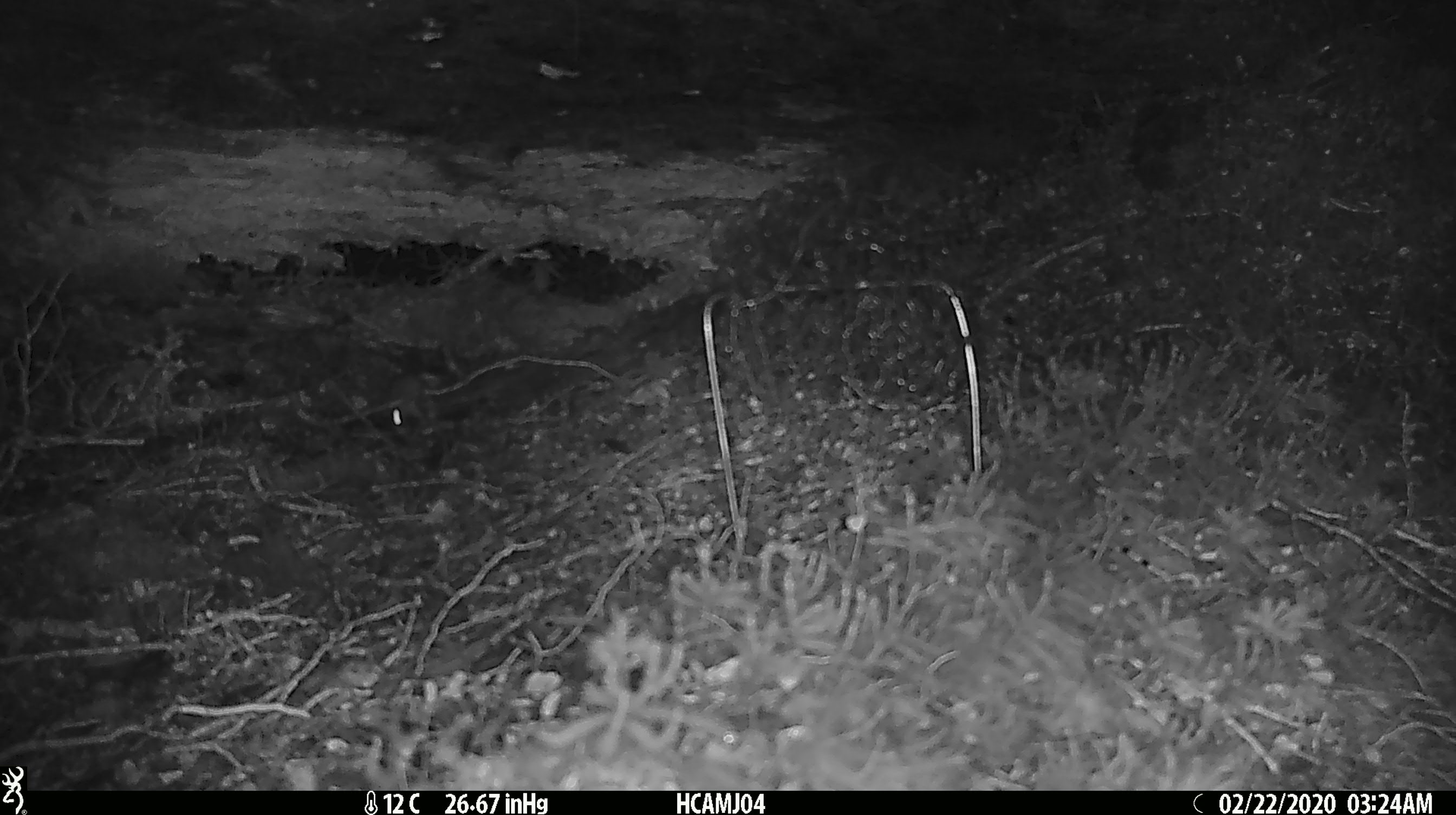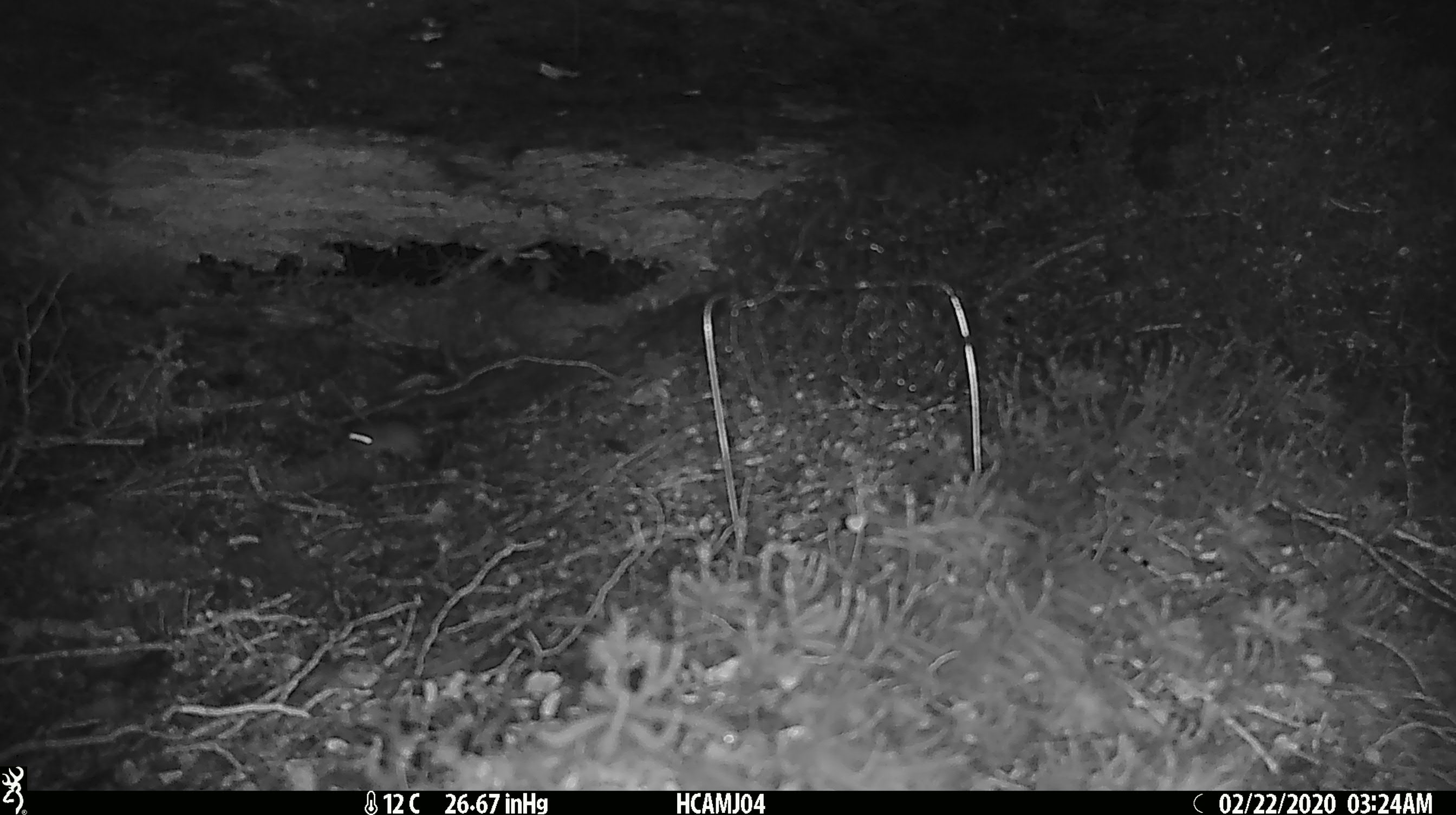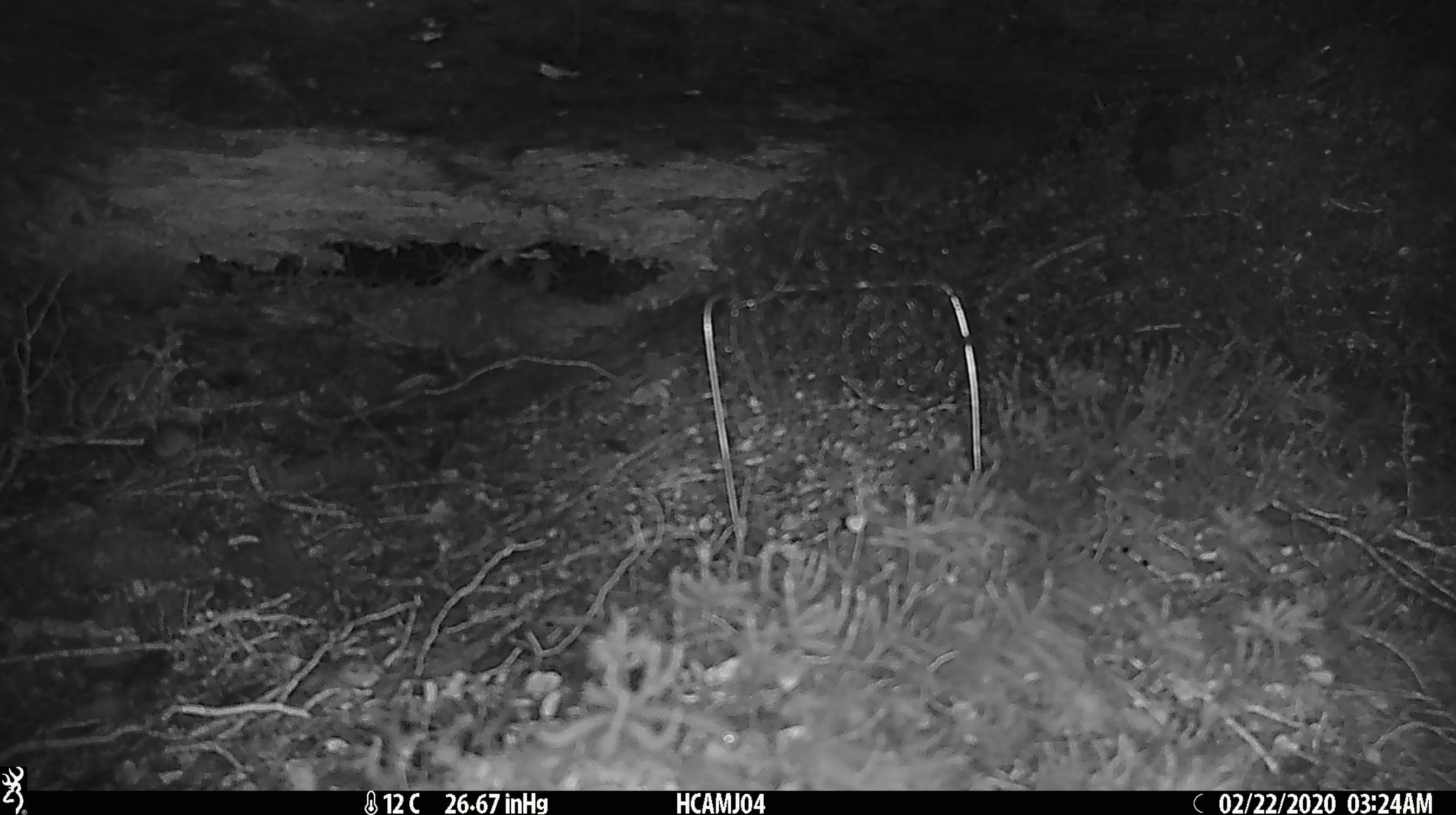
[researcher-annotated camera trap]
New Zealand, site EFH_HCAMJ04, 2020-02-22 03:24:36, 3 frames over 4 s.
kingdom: Animalia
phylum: Chordata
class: Mammalia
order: Rodentia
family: Muridae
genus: Mus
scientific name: Mus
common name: mouse